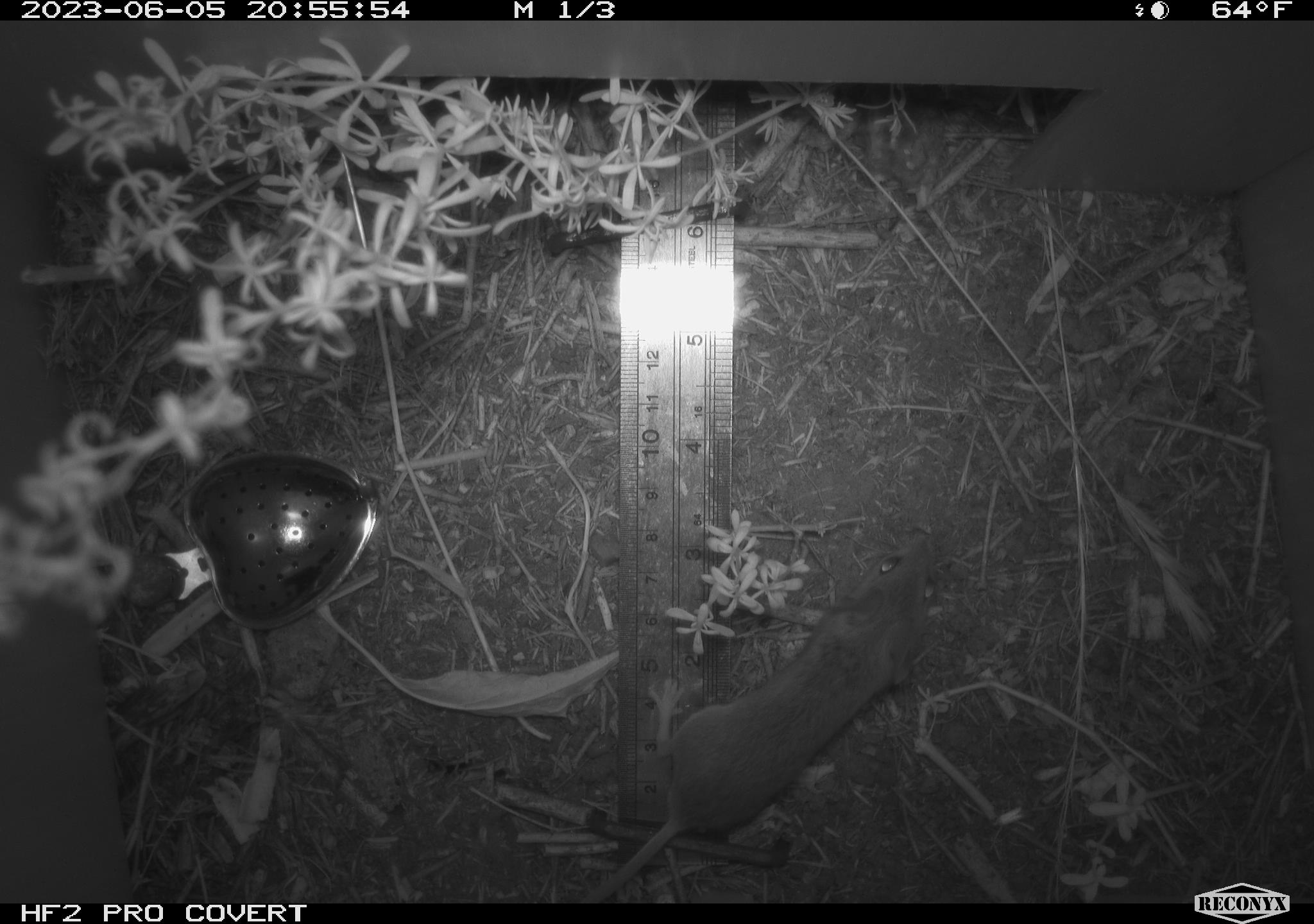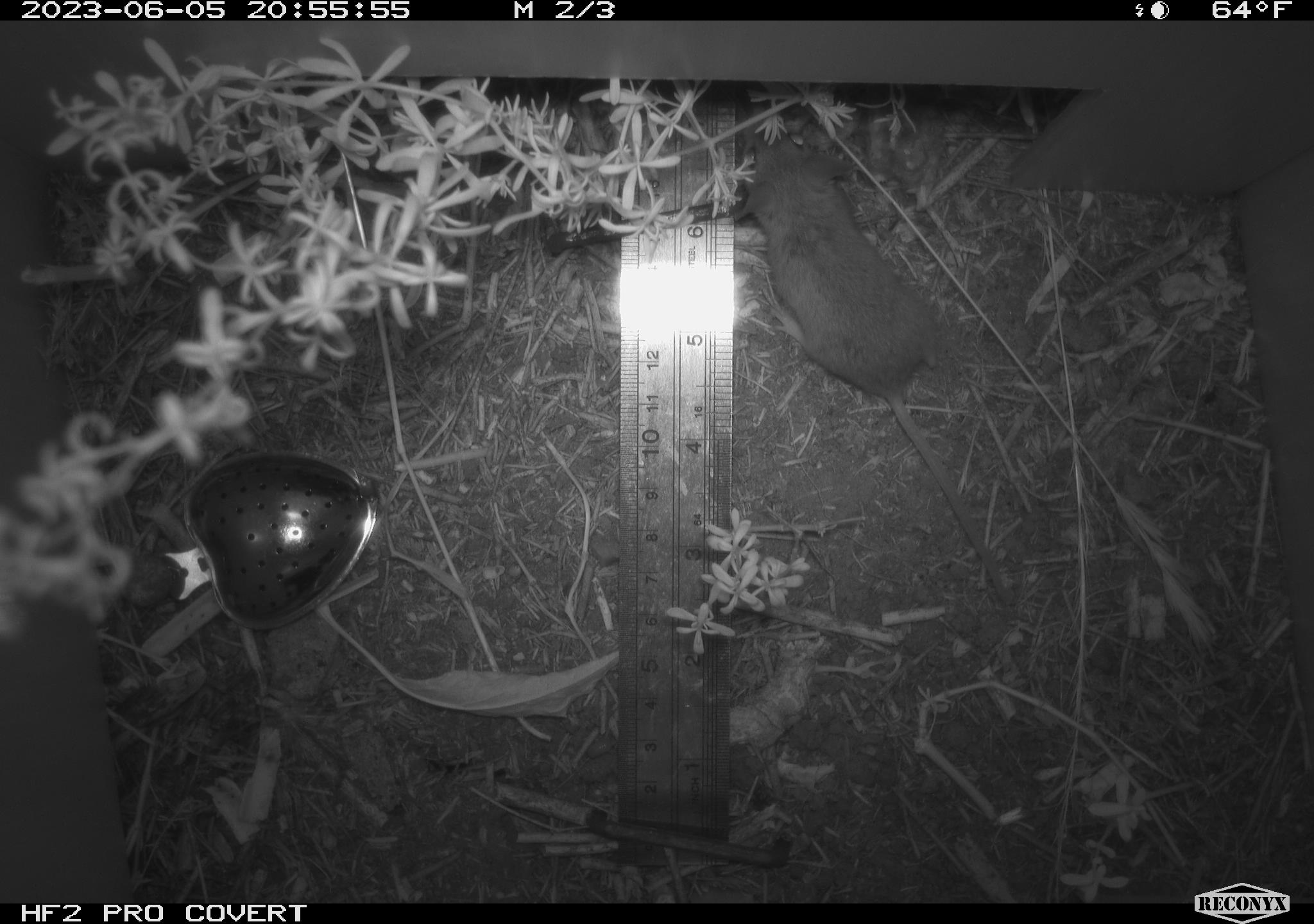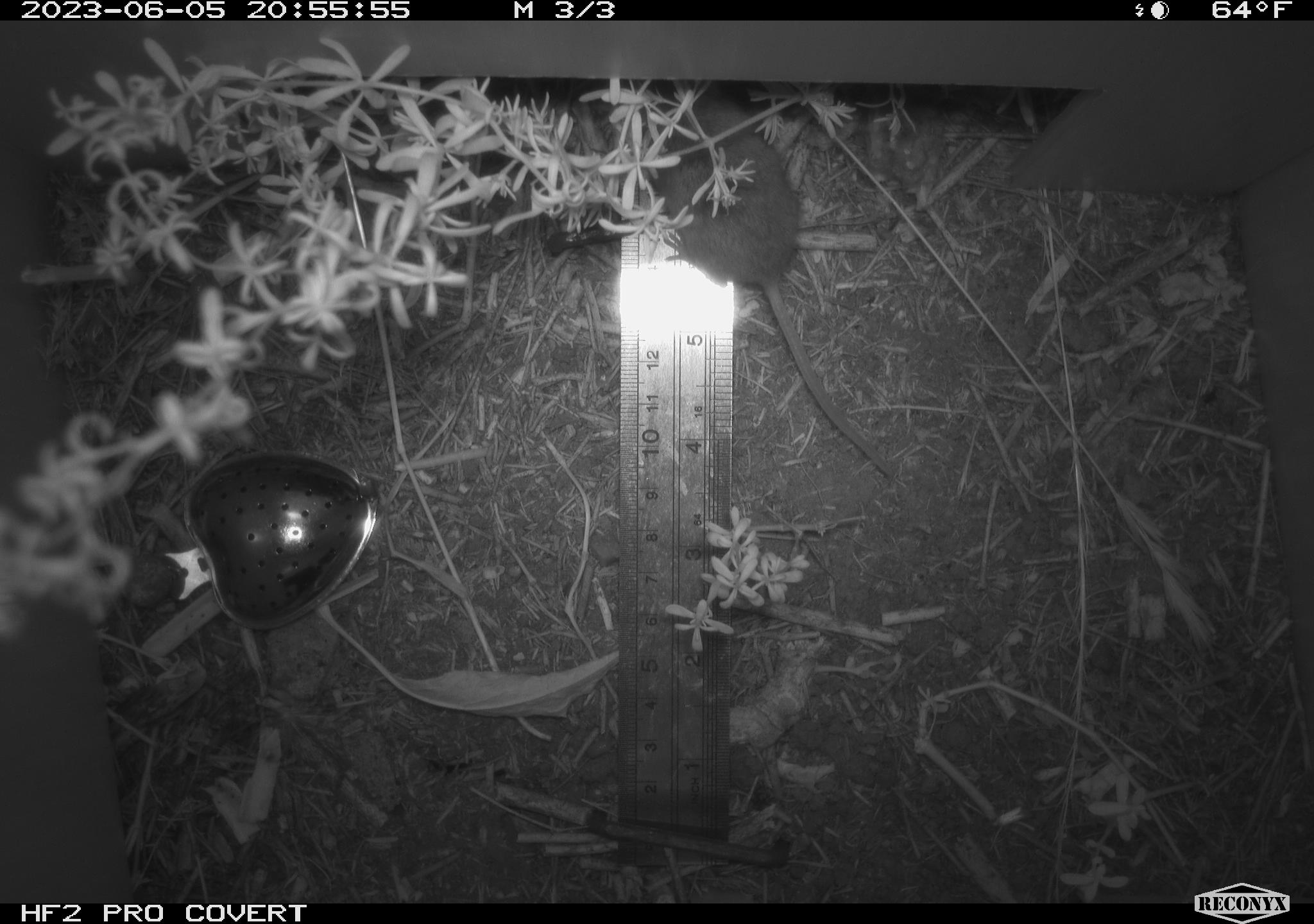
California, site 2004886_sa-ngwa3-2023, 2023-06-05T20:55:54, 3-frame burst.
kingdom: Animalia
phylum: Chordata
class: Mammalia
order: Rodentia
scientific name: Rodentia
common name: mouse species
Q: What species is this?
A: Mouse species (Rodentia).